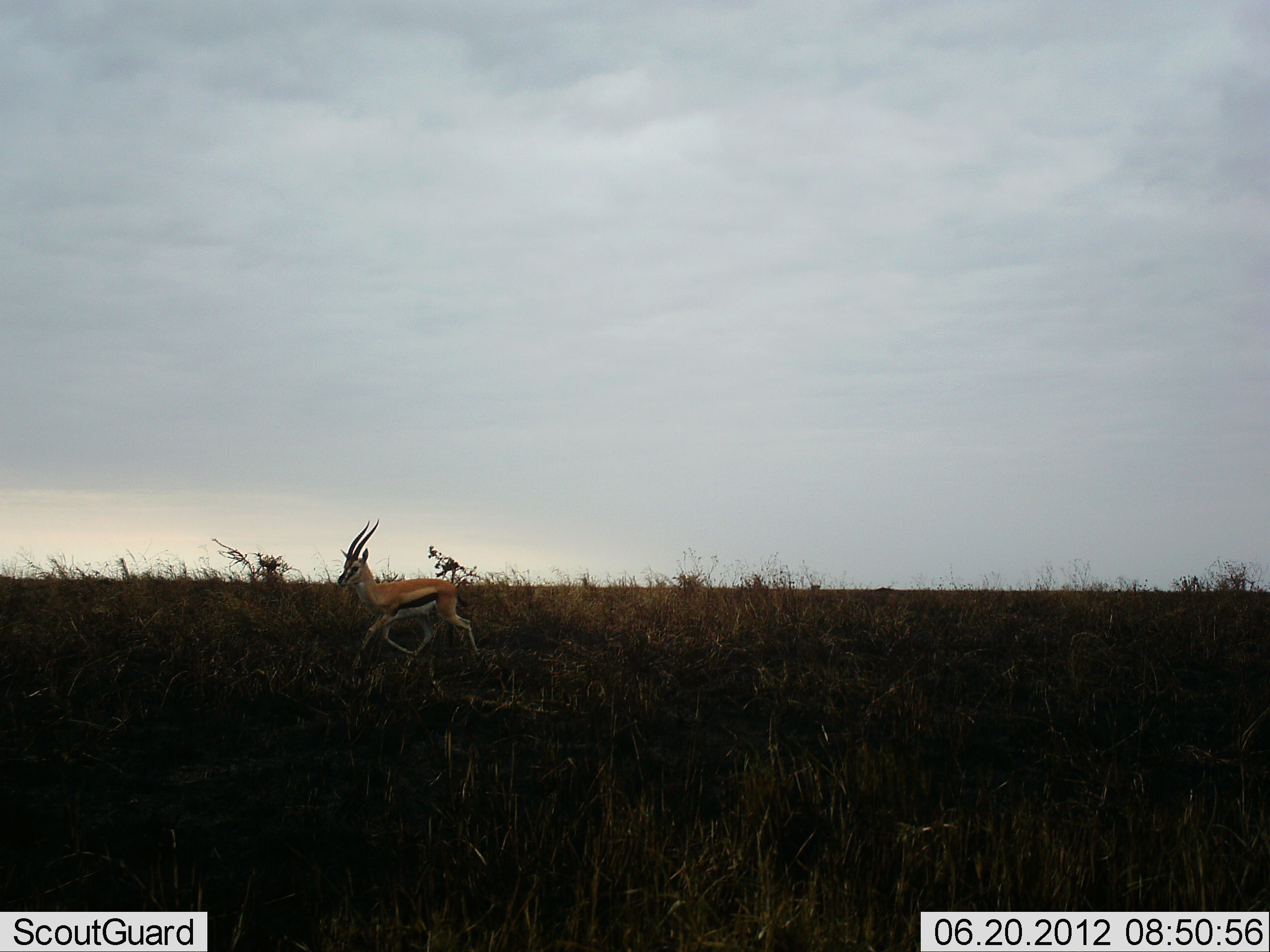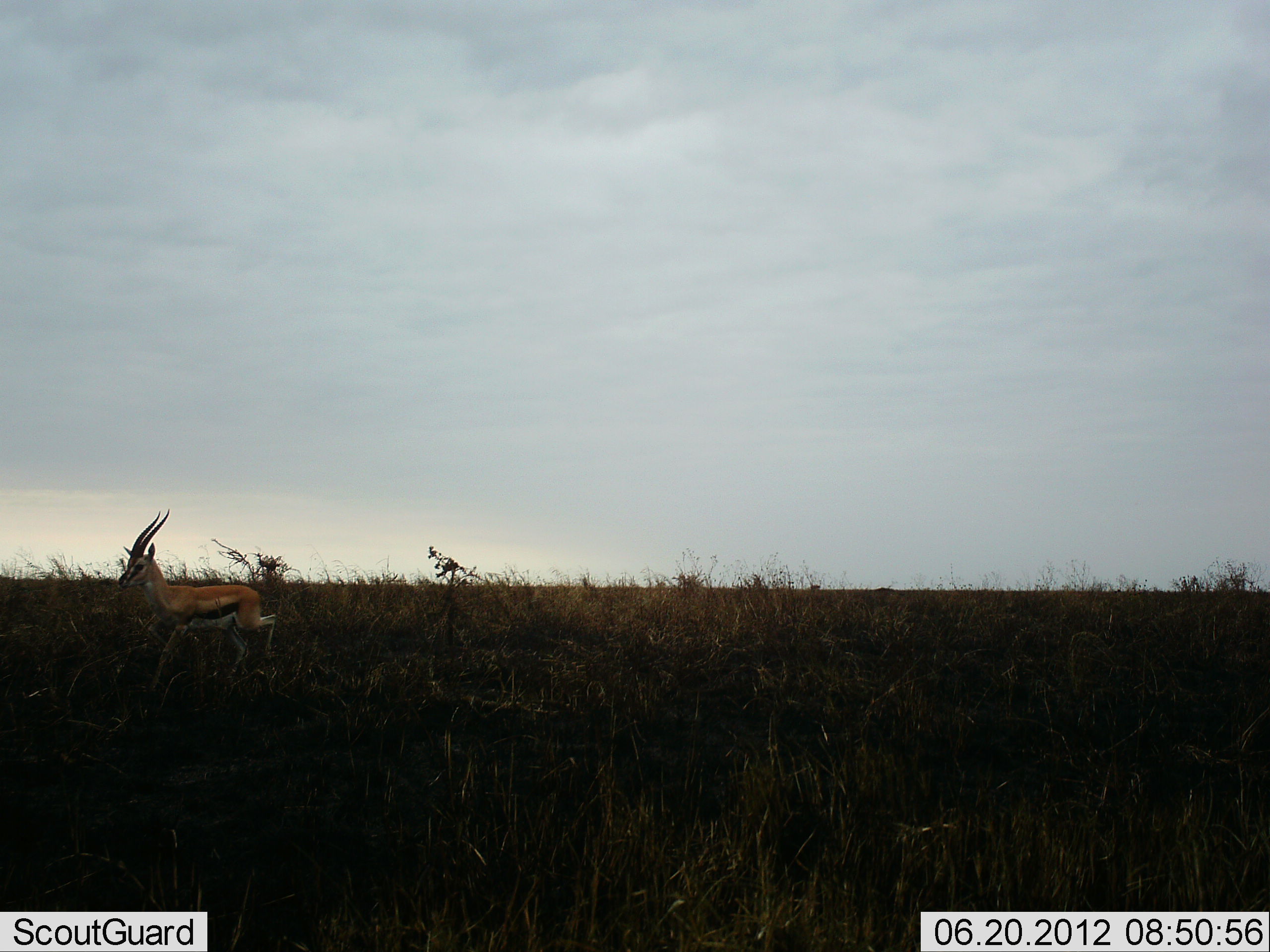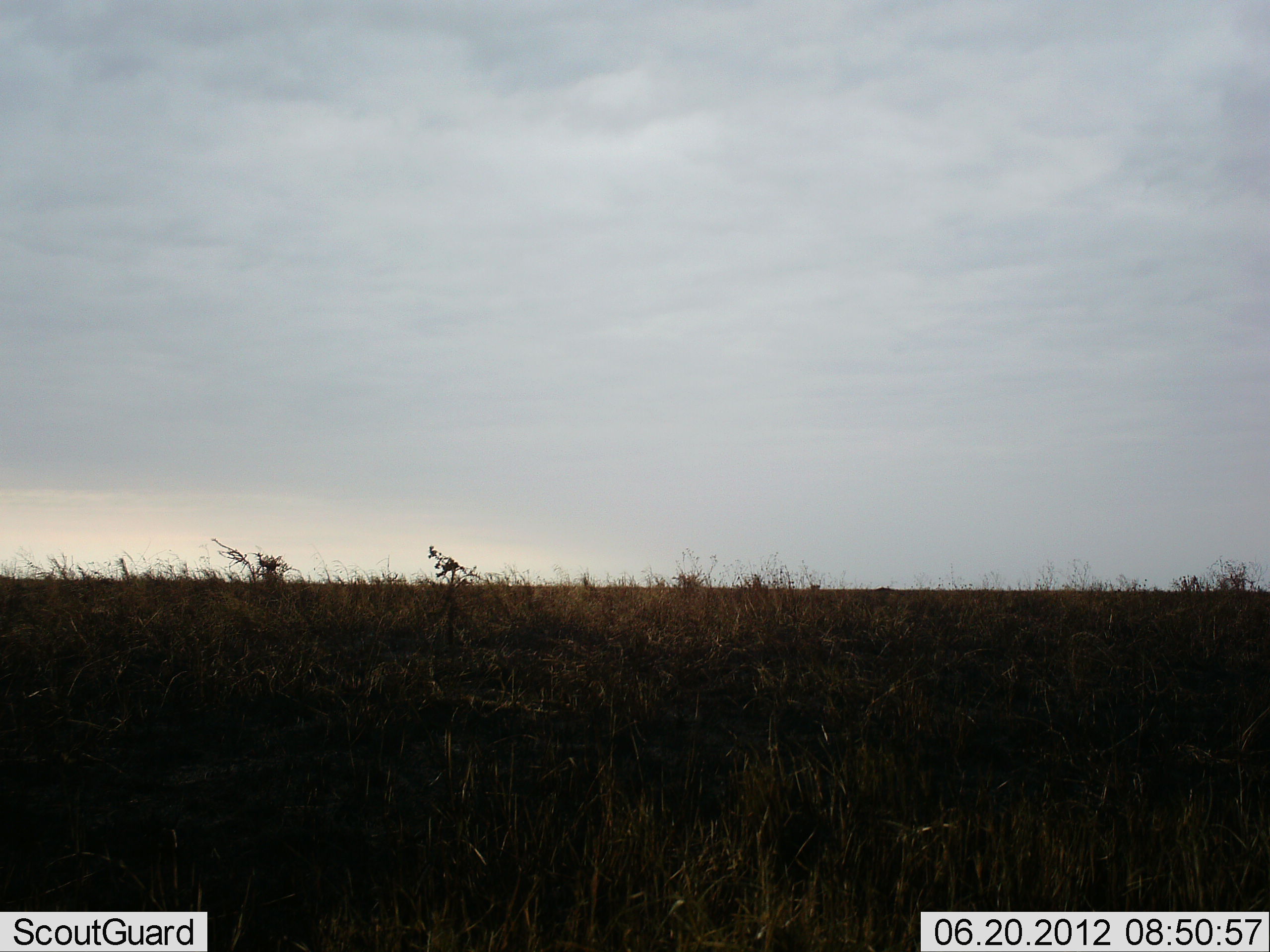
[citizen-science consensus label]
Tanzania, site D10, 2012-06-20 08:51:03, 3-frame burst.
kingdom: Animalia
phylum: Chordata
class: Mammalia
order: Artiodactyla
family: Bovidae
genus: Eudorcas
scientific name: Eudorcas thomsonii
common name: thomson's gazelle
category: gazellethomsons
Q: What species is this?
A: Gazellethomsons (thomson's gazelle) (Eudorcas thomsonii).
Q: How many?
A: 1.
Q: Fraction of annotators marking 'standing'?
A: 0%.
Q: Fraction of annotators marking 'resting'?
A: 0%.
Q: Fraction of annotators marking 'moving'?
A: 90%.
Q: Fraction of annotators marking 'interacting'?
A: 0%.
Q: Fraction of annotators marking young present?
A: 0%.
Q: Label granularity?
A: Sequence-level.